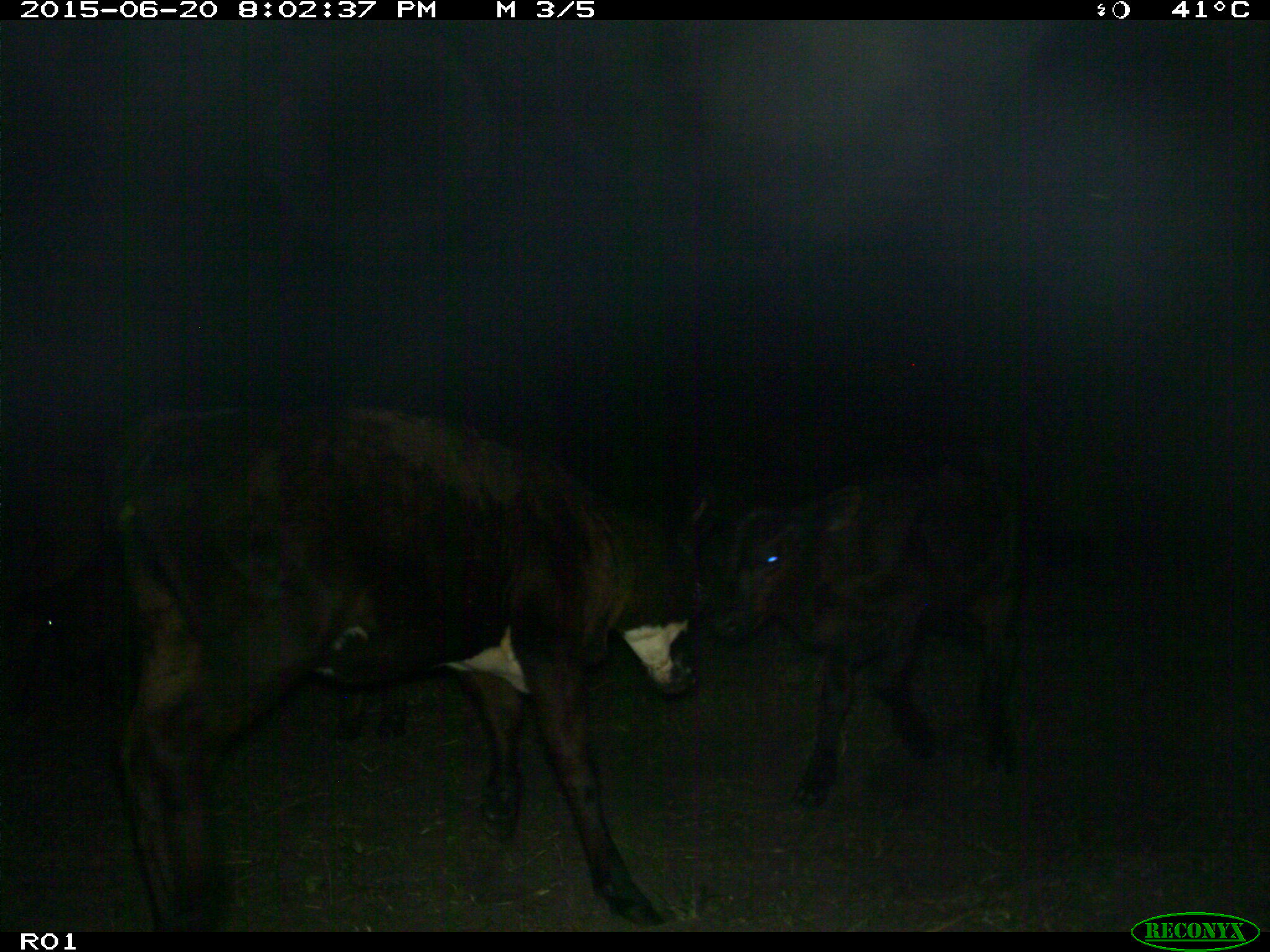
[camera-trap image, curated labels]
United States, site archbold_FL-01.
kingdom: Animalia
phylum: Chordata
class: Mammalia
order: Artiodactyla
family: Bovidae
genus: Bos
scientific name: Bos taurus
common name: domestic cow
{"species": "Bos taurus (domestic cow)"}